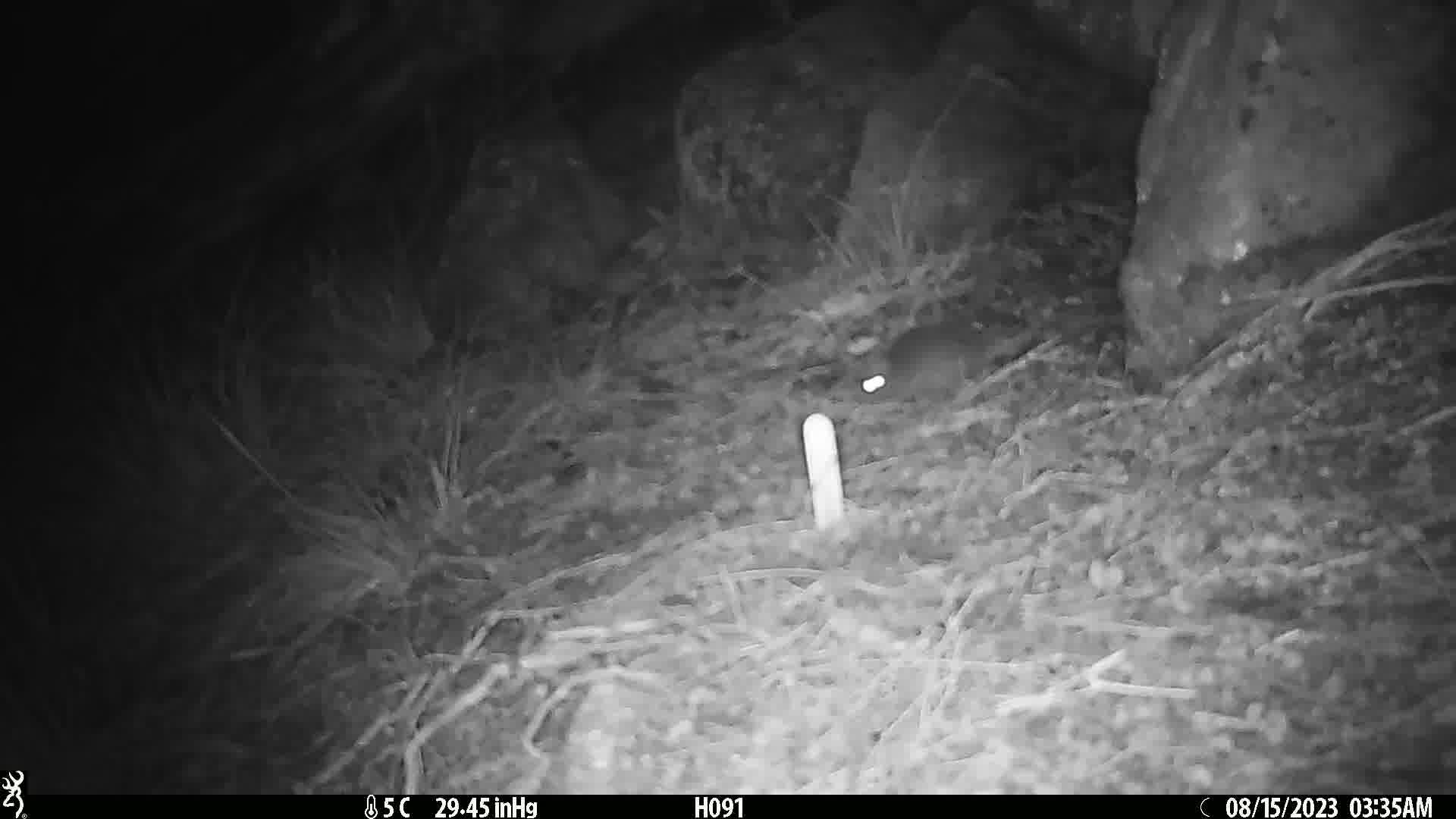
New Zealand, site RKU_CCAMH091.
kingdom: Animalia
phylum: Chordata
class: Mammalia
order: Rodentia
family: Muridae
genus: Rattus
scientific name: Rattus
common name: rat